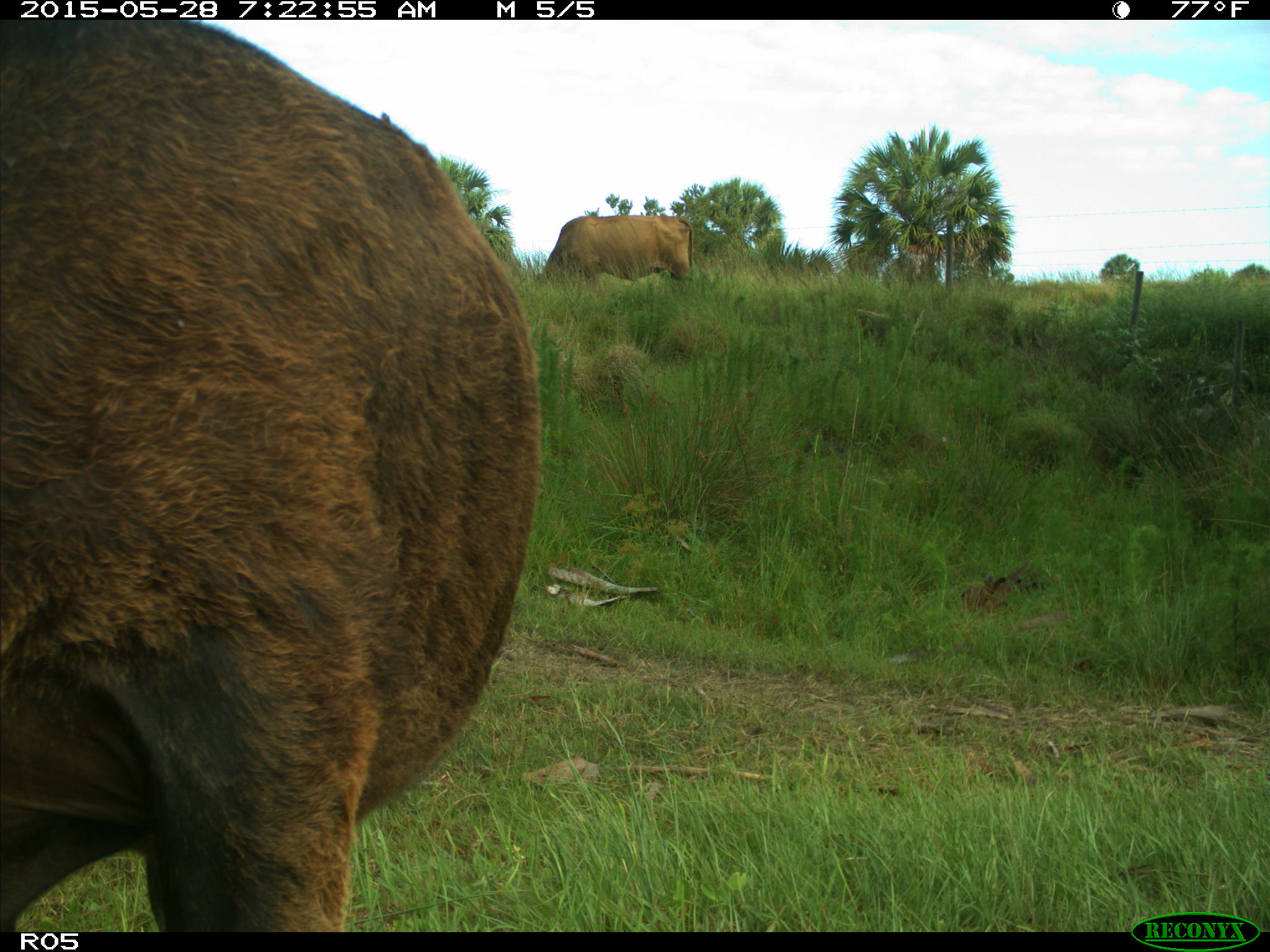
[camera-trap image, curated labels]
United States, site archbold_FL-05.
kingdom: Animalia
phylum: Chordata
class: Mammalia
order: Artiodactyla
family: Bovidae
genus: Bos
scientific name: Bos taurus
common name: domestic cow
Bos taurus (domestic cow).